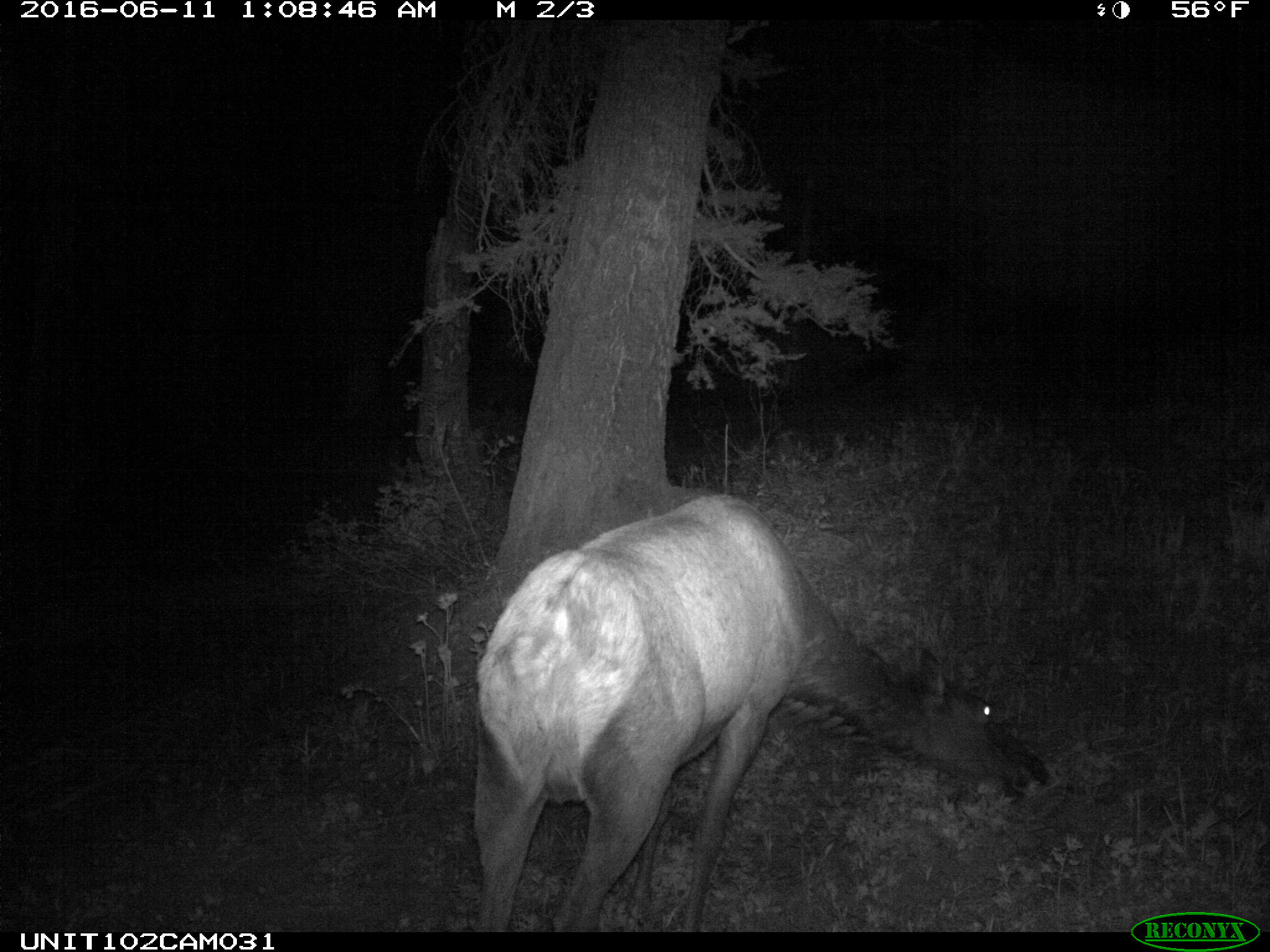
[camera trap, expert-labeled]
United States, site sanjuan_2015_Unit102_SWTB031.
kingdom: Animalia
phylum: Chordata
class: Mammalia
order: Artiodactyla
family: Cervidae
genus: Cervus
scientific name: Cervus elaphus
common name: red deer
Cervus elaphus (red deer).